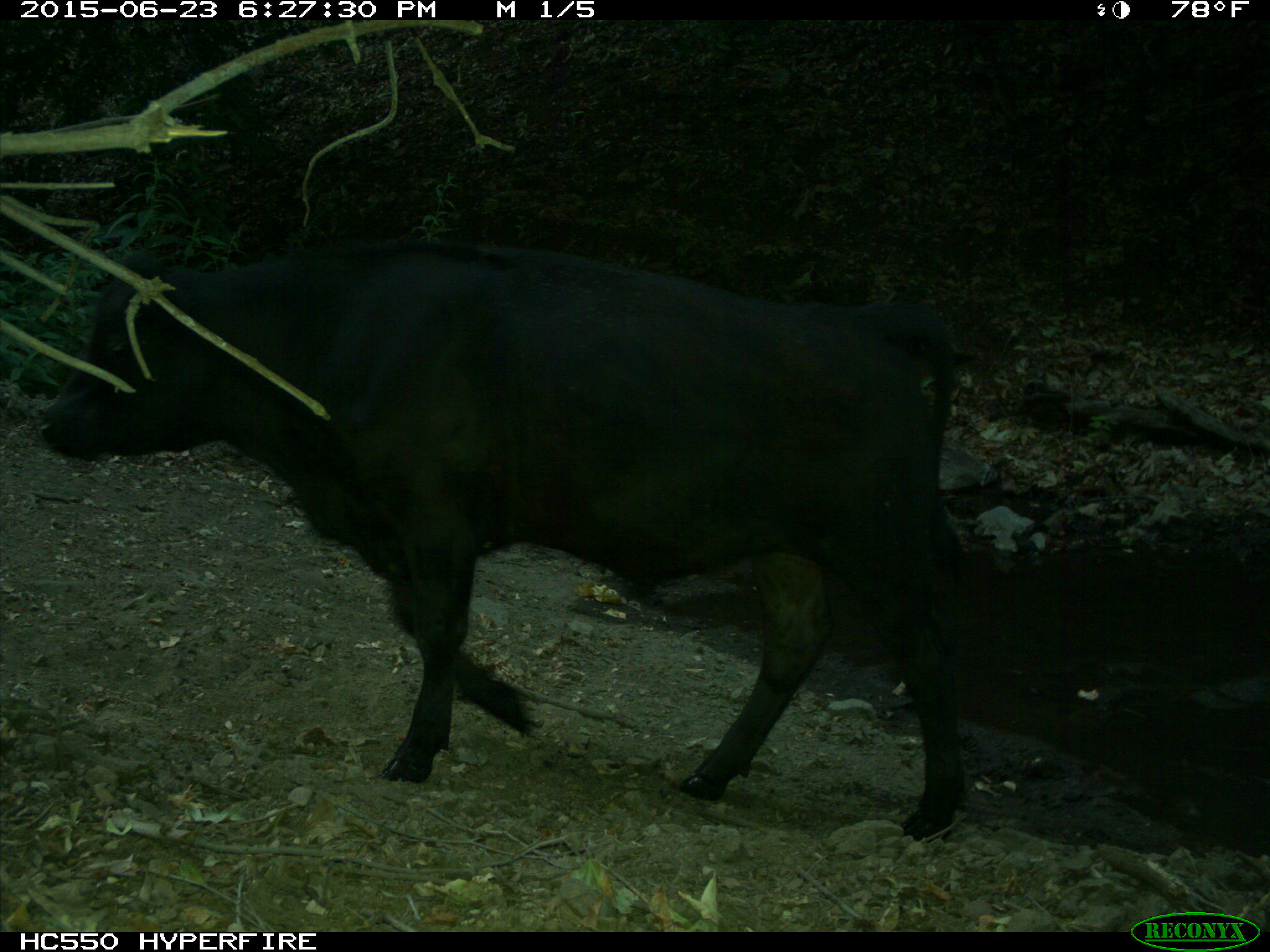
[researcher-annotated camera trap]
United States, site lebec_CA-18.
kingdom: Animalia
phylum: Chordata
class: Mammalia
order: Artiodactyla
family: Bovidae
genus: Bos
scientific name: Bos taurus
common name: domestic cow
Bos taurus (domestic cow).